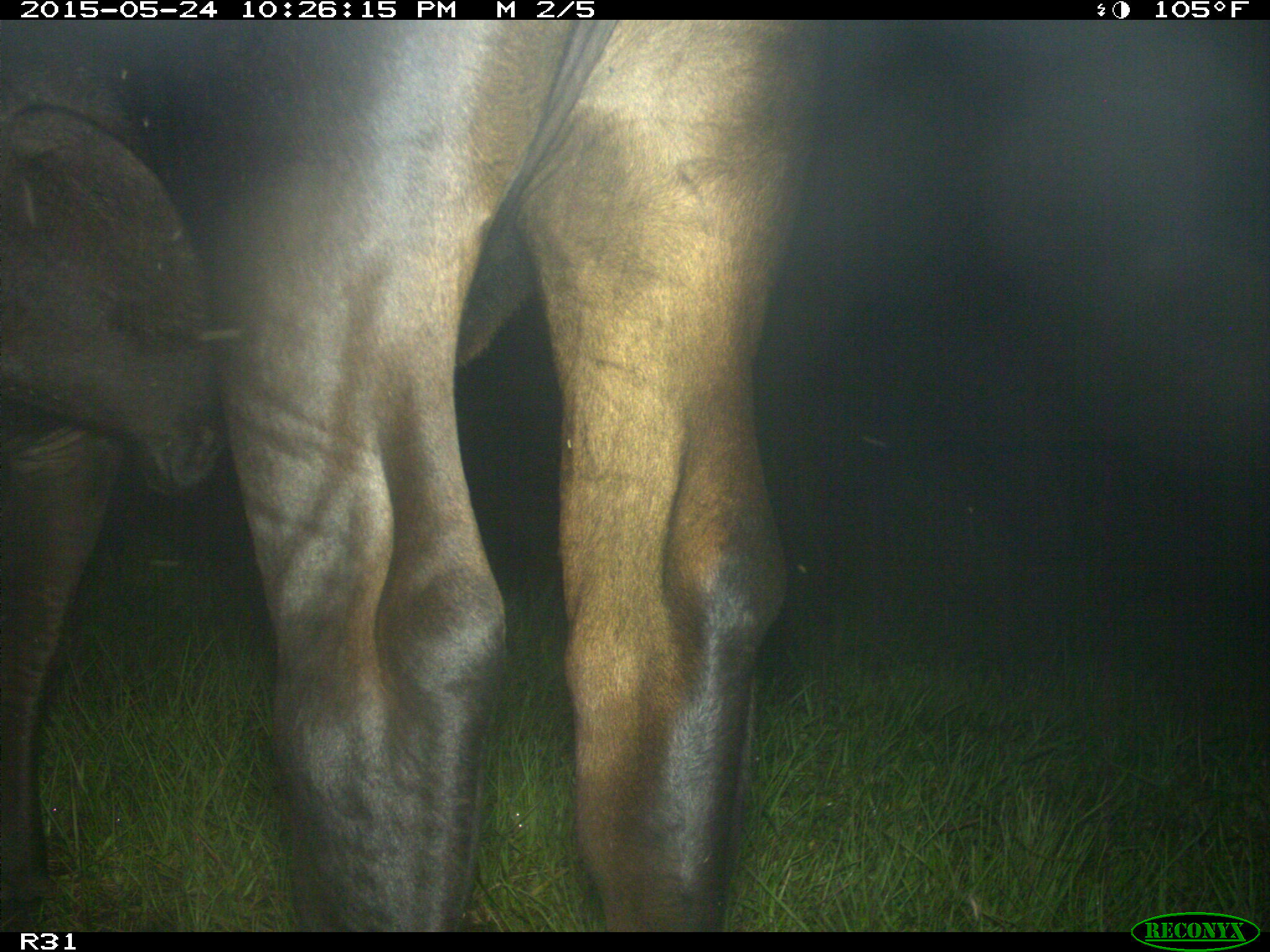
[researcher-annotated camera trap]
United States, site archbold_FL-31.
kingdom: Animalia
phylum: Chordata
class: Mammalia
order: Artiodactyla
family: Bovidae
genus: Bos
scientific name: Bos taurus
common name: domestic cow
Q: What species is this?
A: Bos taurus (domestic cow).